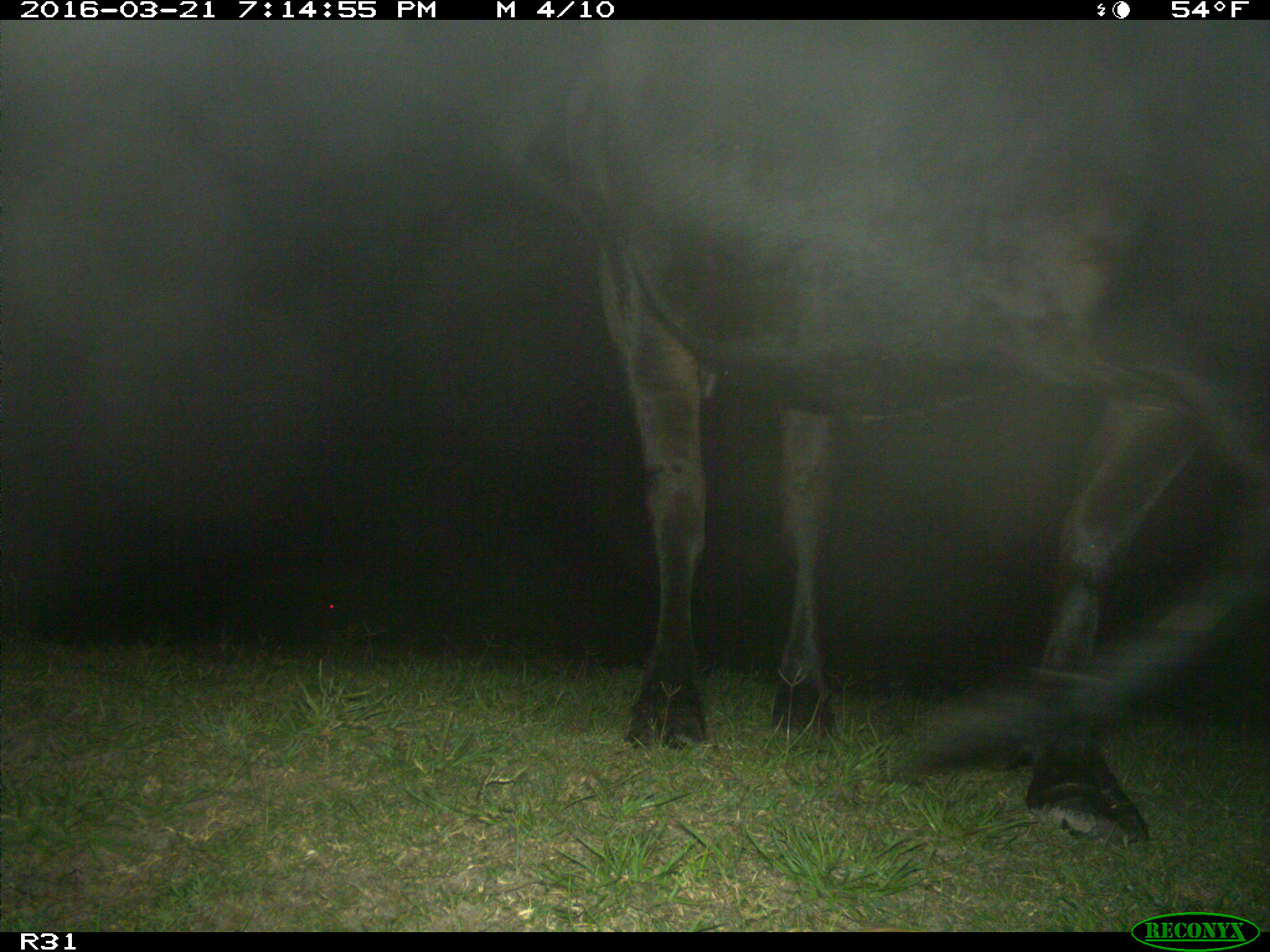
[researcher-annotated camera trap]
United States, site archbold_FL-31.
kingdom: Animalia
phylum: Chordata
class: Mammalia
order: Artiodactyla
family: Bovidae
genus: Bos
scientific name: Bos taurus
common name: domestic cow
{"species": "Bos taurus (domestic cow)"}